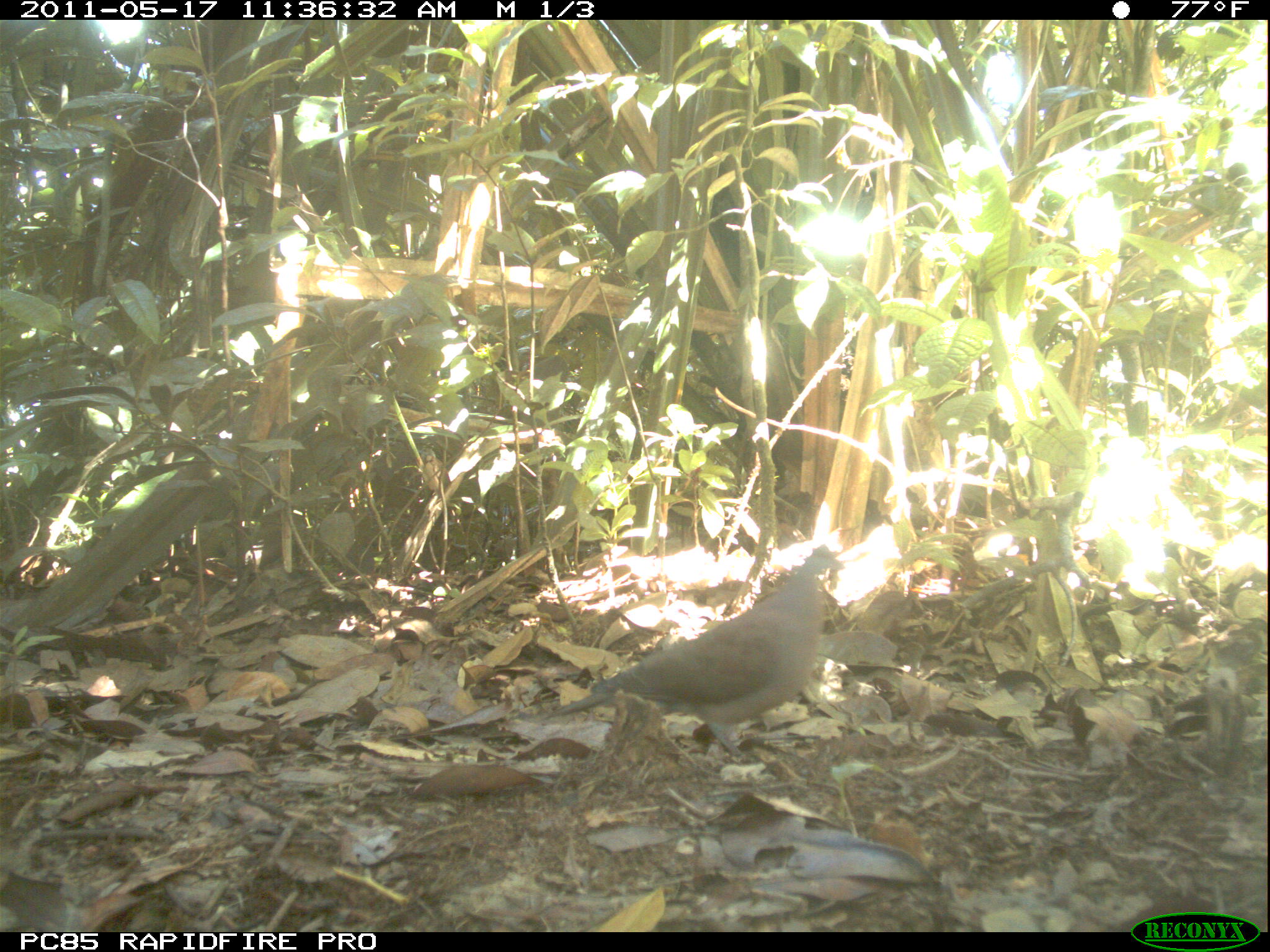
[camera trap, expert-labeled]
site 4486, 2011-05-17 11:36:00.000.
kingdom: Animalia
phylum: Chordata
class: Aves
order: Columbiformes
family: Columbidae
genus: Streptopelia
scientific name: Streptopelia picturata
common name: malagasy turtle dove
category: nesoenas picturata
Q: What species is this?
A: Nesoenas picturata (malagasy turtle dove) (Streptopelia picturata).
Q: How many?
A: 1.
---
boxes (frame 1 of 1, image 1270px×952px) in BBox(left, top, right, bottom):
nesoenas picturata: BBox(543, 544, 843, 765)